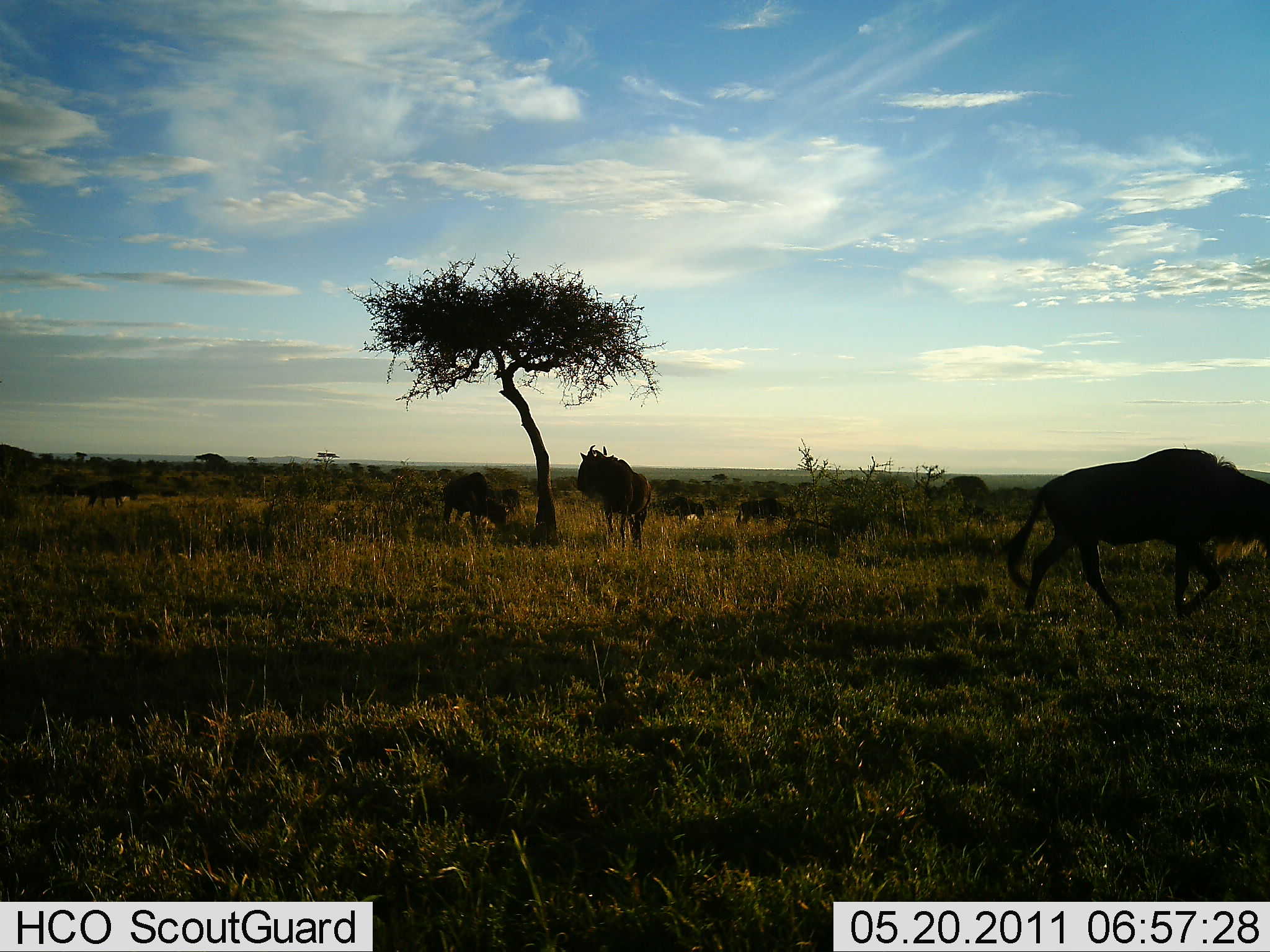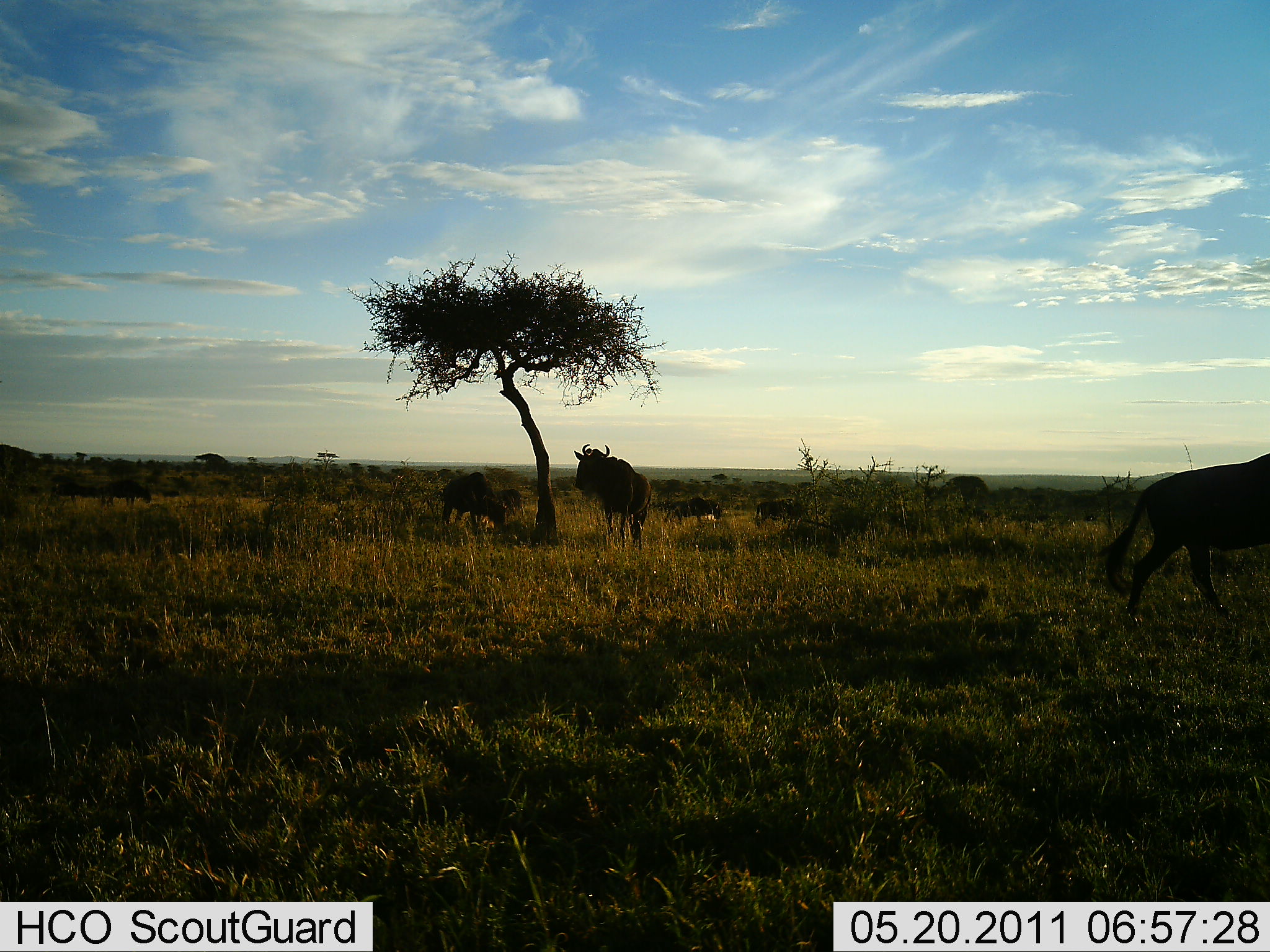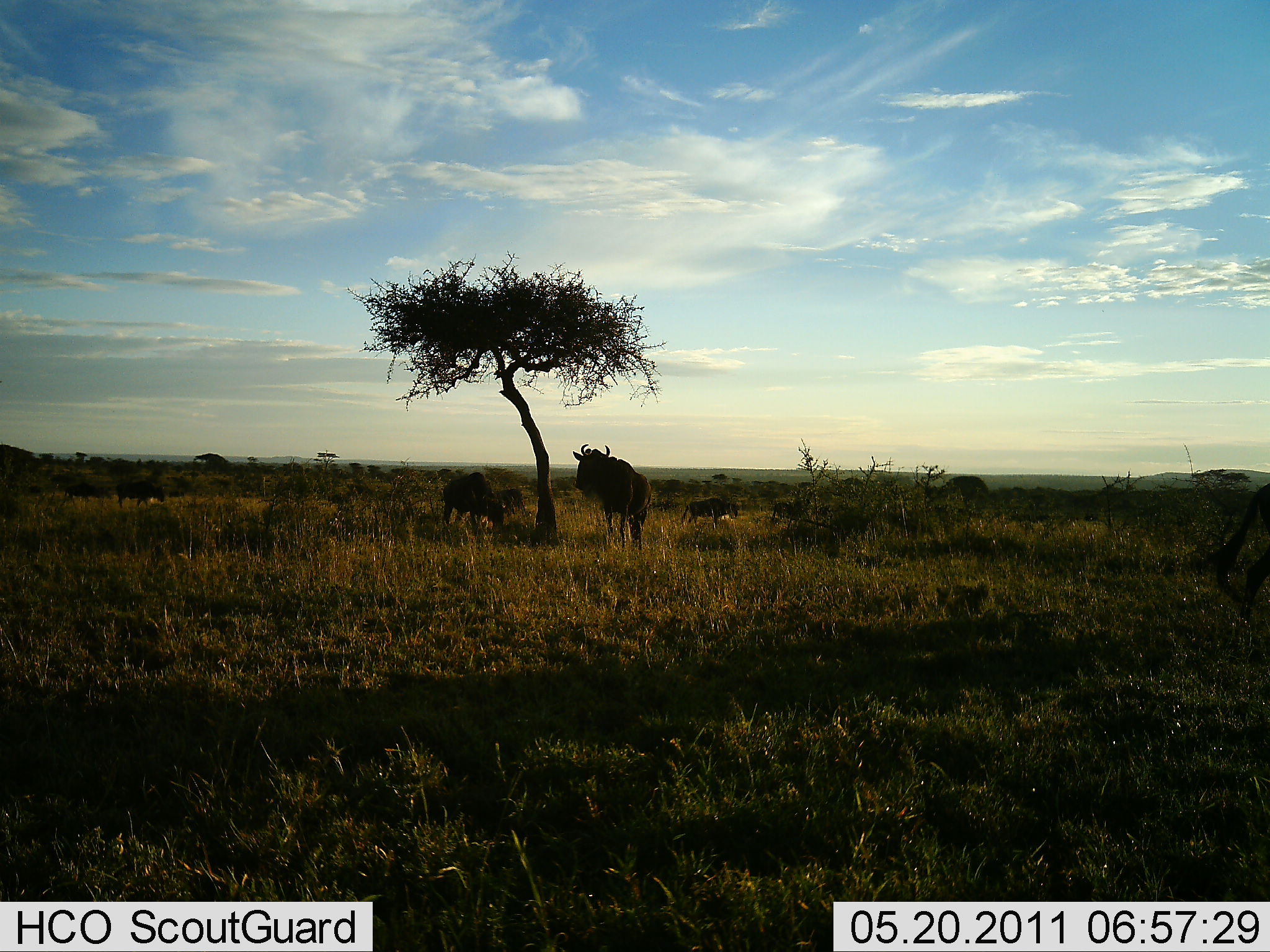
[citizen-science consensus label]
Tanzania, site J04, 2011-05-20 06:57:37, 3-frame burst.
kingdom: Animalia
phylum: Chordata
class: Mammalia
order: Artiodactyla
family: Bovidae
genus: Connochaetes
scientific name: Connochaetes taurinus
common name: blue wildebeest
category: wildebeest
Wildebeest (blue wildebeest) (Connochaetes taurinus), count 8. Behavior (volunteer vote fractions): standing 82%, resting 0%, moving 91%, interacting 0%. Young present (vote fraction): 0%. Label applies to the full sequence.